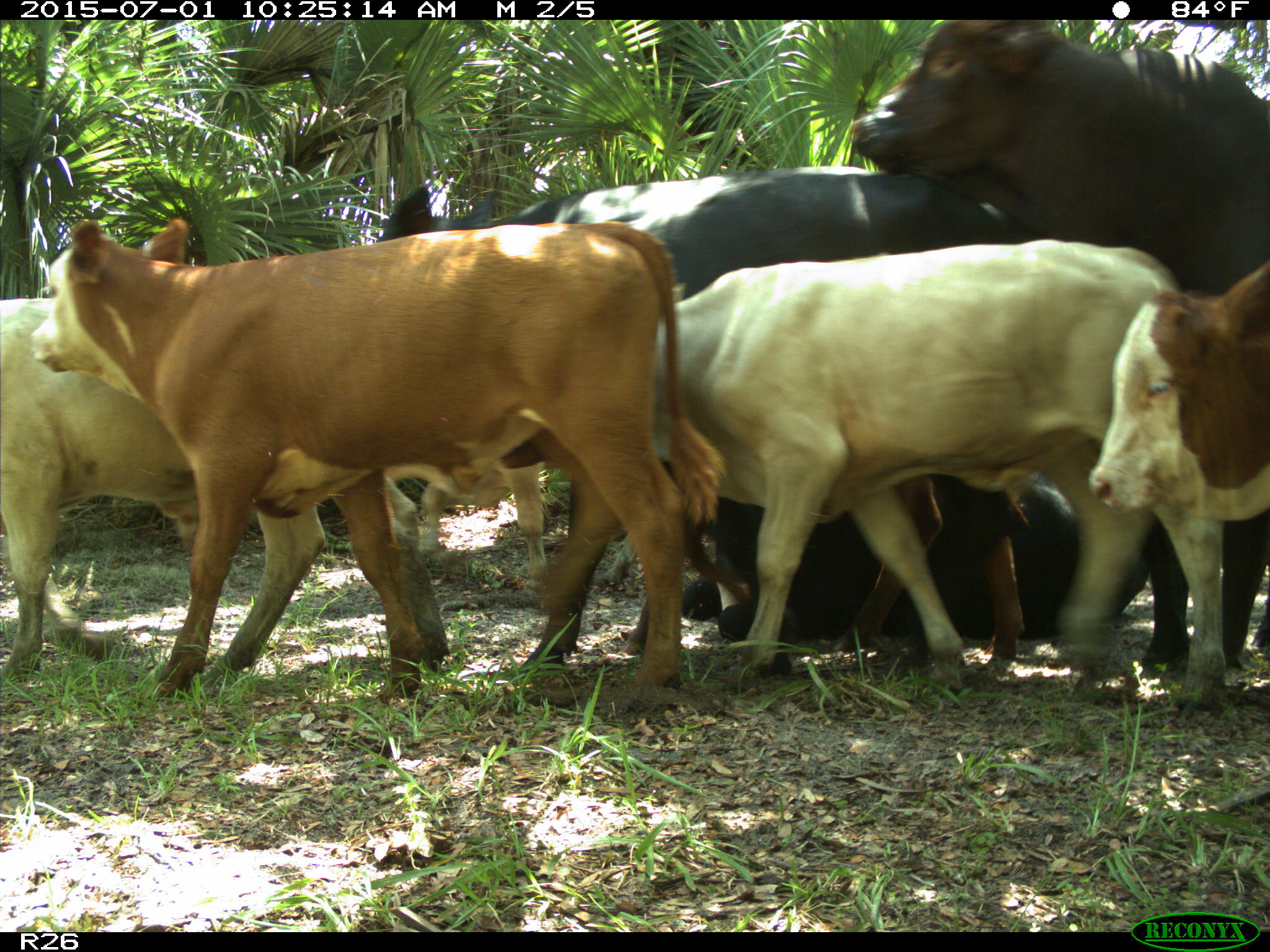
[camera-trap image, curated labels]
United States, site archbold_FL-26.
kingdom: Animalia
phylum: Chordata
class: Mammalia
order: Artiodactyla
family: Bovidae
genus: Bos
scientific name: Bos taurus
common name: domestic cow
Bos taurus (domestic cow).